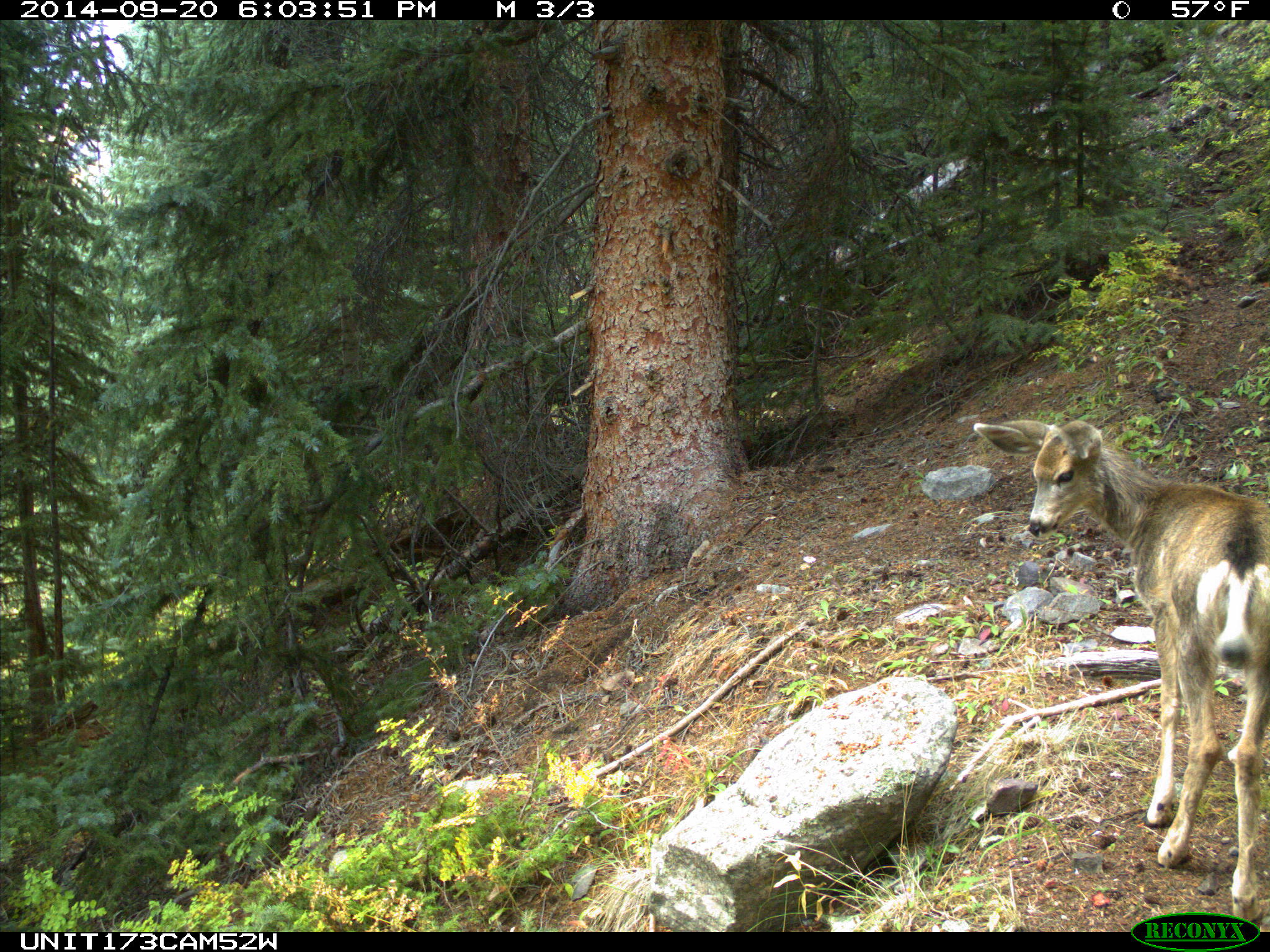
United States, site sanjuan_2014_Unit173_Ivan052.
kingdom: Animalia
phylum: Chordata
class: Mammalia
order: Artiodactyla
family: Cervidae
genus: Odocoileus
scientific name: Odocoileus hemionus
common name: mule deer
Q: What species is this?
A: Odocoileus hemionus (mule deer).